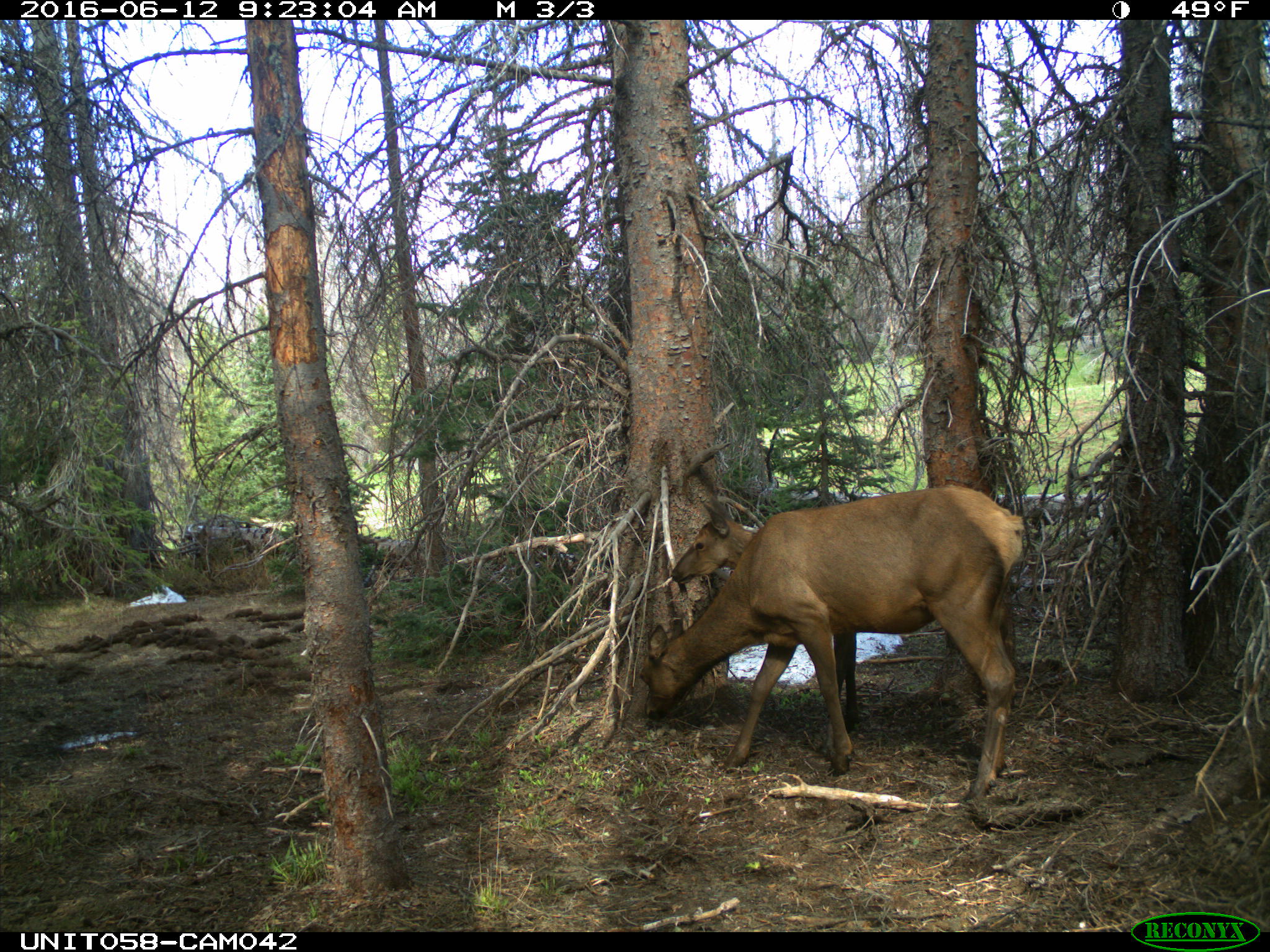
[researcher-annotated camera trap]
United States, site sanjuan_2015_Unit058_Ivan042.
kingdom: Animalia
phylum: Chordata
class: Mammalia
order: Artiodactyla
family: Cervidae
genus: Cervus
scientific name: Cervus elaphus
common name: red deer